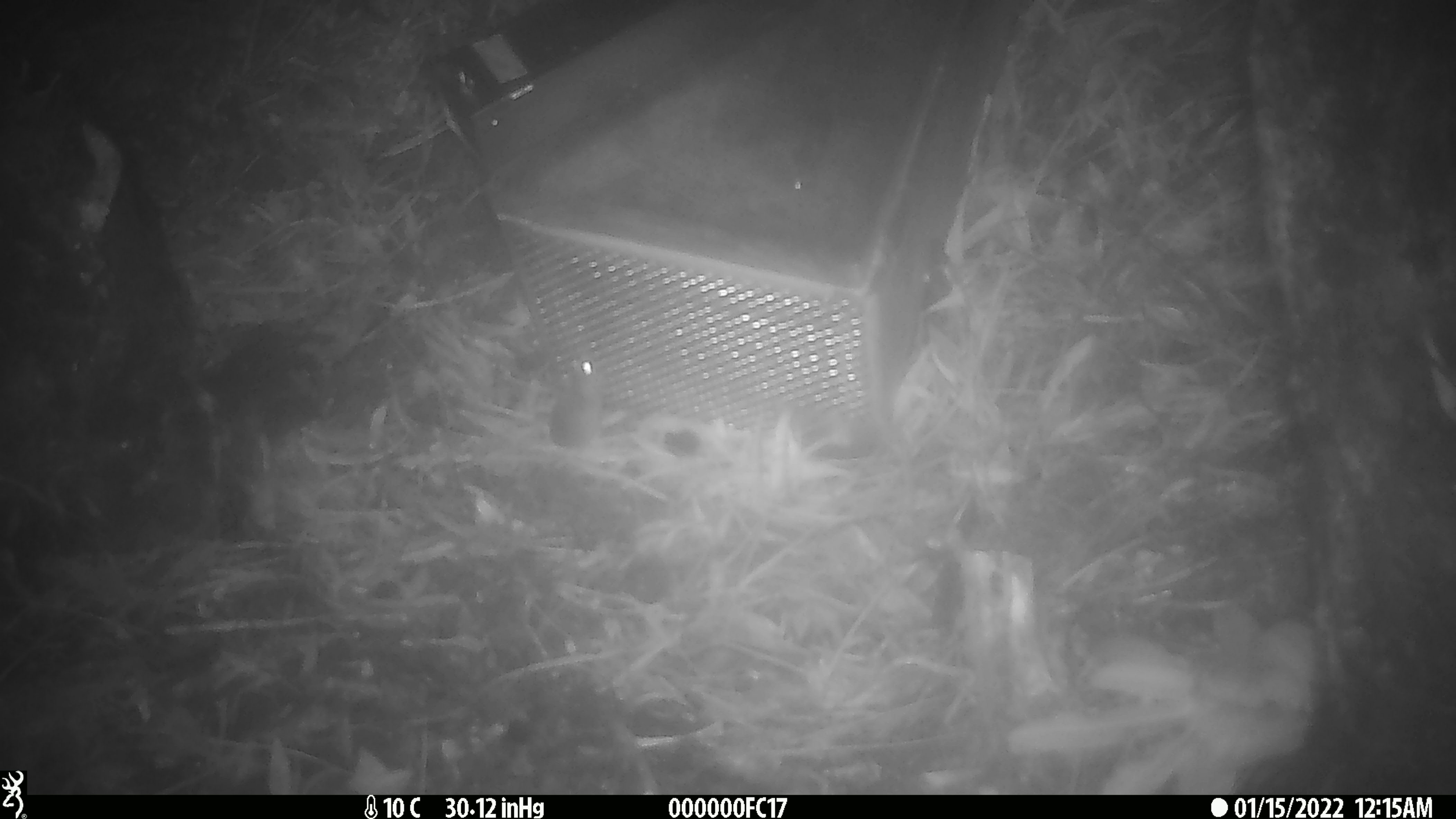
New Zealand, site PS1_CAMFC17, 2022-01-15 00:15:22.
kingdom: Animalia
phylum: Chordata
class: Mammalia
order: Rodentia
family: Muridae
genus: Mus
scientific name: Mus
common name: mouse